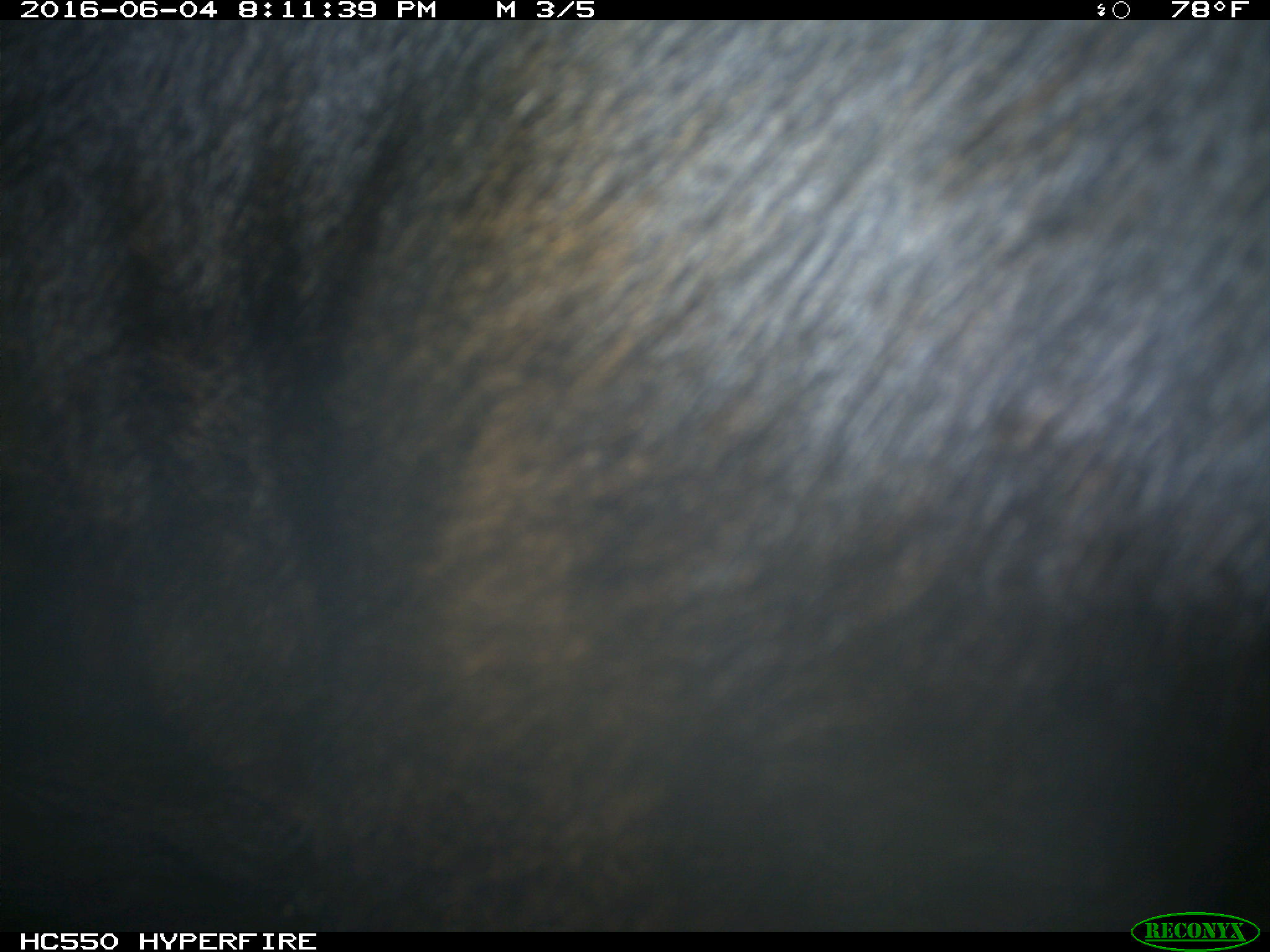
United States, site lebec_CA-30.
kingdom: Animalia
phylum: Chordata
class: Mammalia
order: Artiodactyla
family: Bovidae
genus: Bos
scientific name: Bos taurus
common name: domestic cow